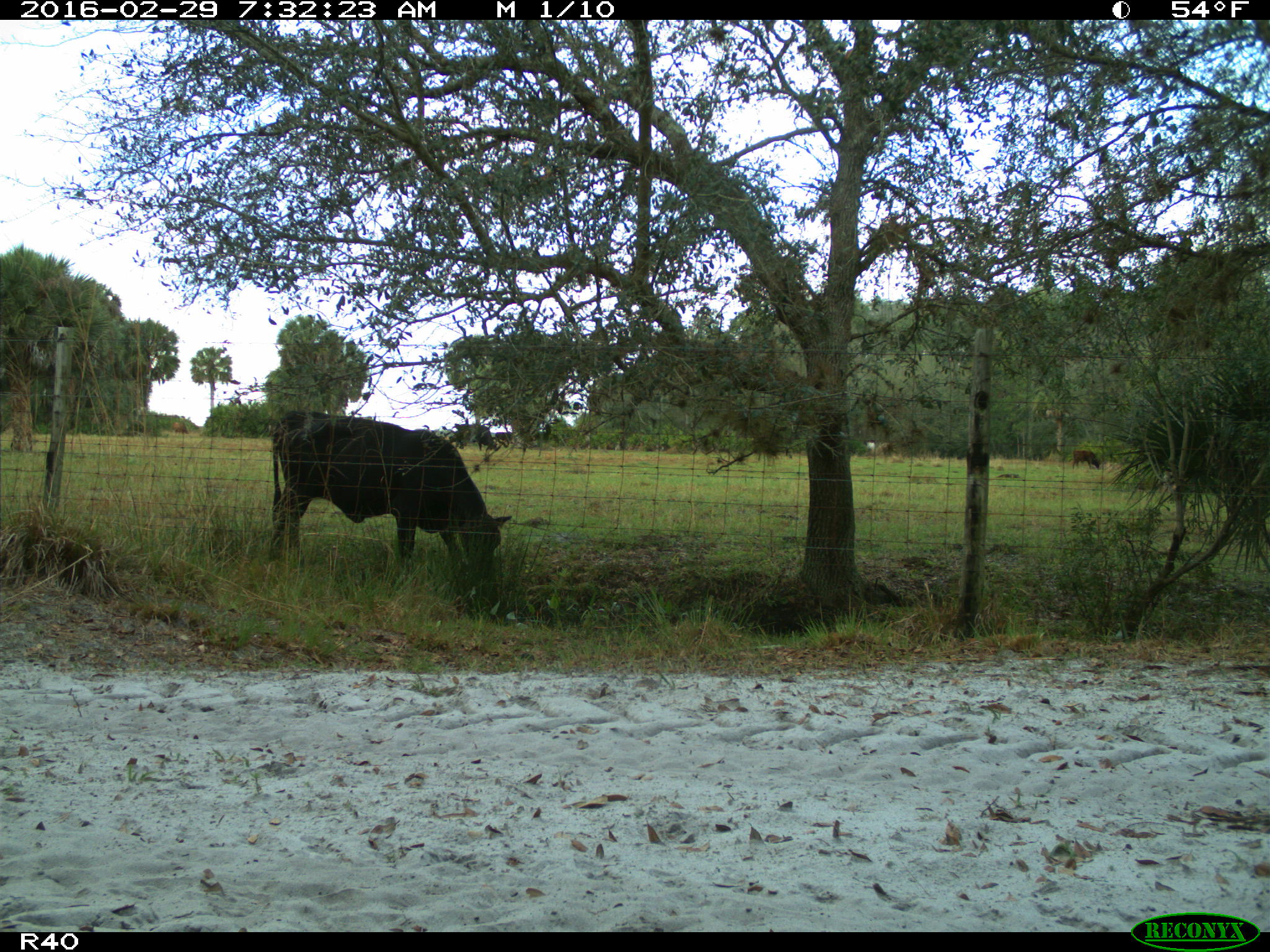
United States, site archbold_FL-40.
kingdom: Animalia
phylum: Chordata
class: Mammalia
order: Artiodactyla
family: Bovidae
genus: Bos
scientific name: Bos taurus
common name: domestic cow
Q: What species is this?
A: Bos taurus (domestic cow).